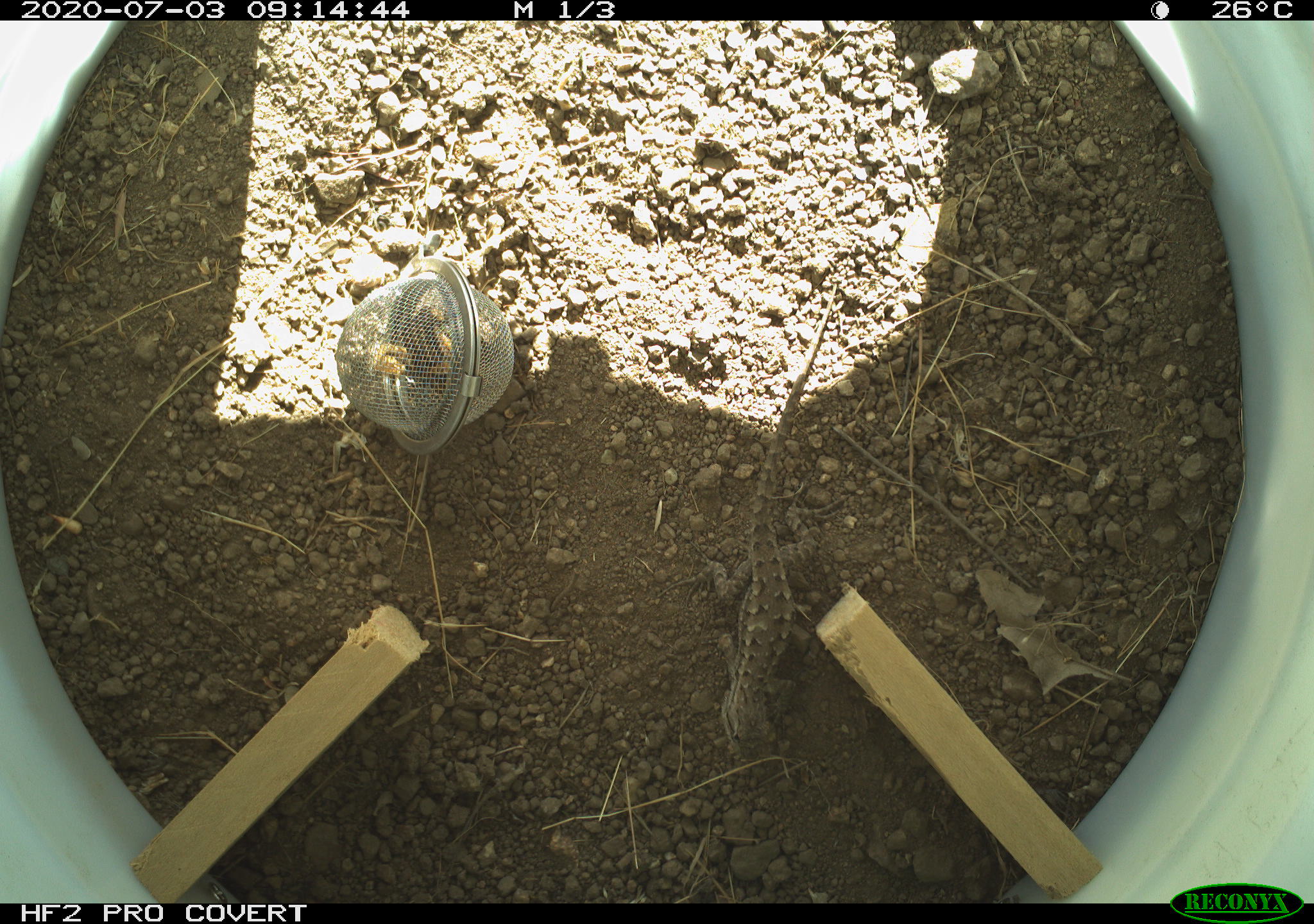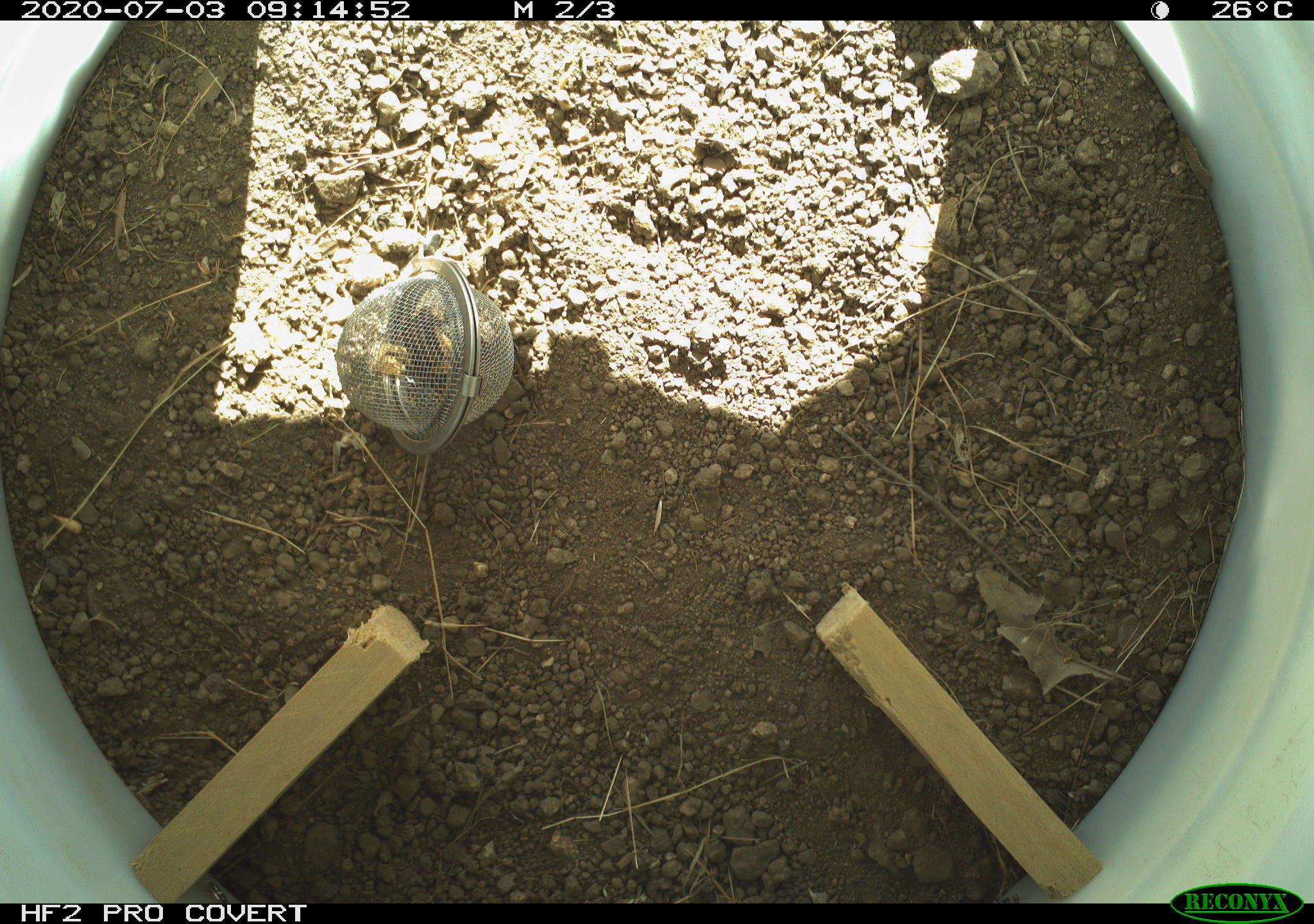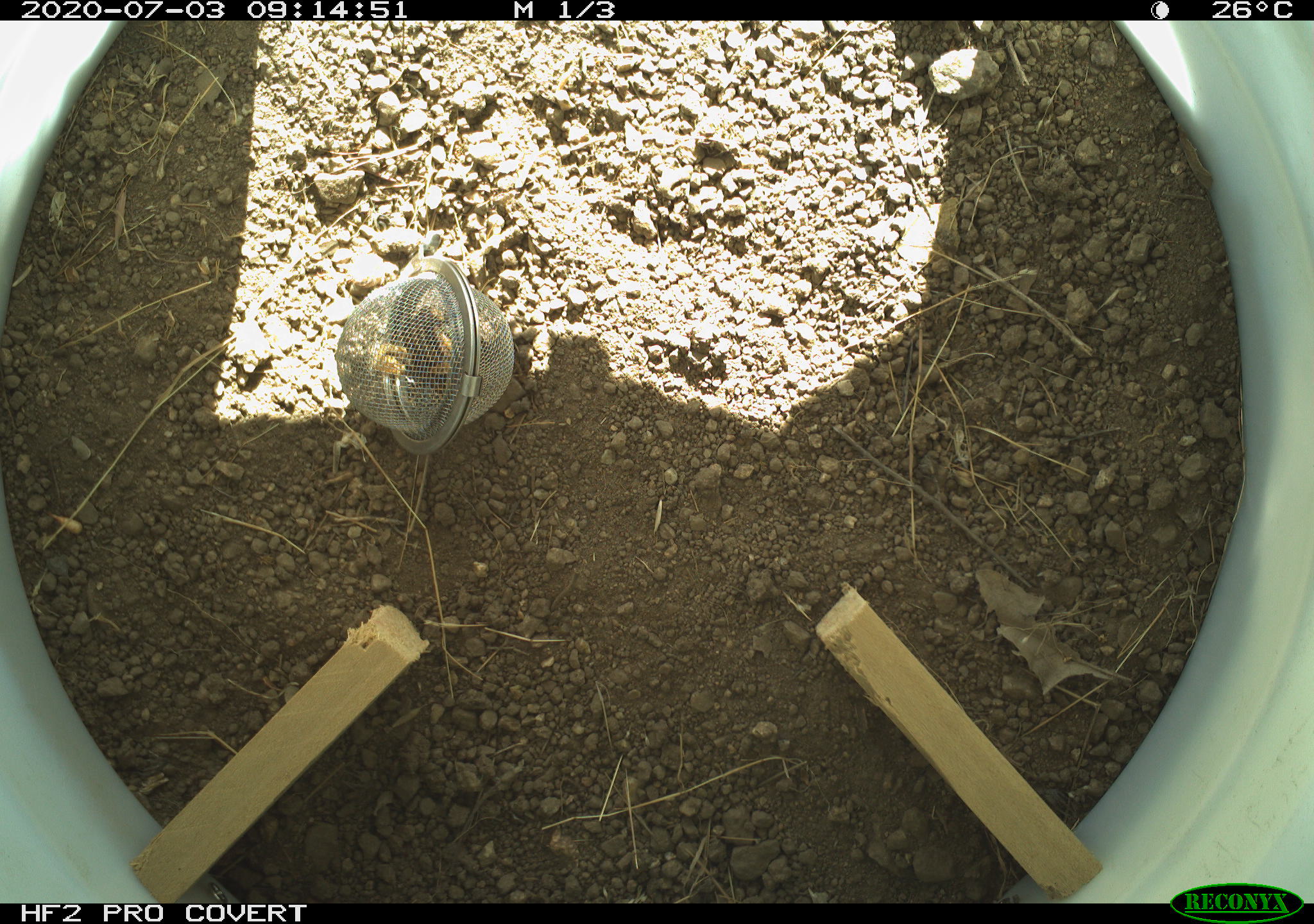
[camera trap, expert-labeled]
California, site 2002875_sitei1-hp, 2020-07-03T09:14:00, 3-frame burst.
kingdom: Animalia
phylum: Chordata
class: Reptilia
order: Squamata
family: Phrynosomatidae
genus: Sceloporus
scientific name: Sceloporus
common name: spiny lizards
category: sceloporus species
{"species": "sceloporus species (spiny lizards) (Sceloporus)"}